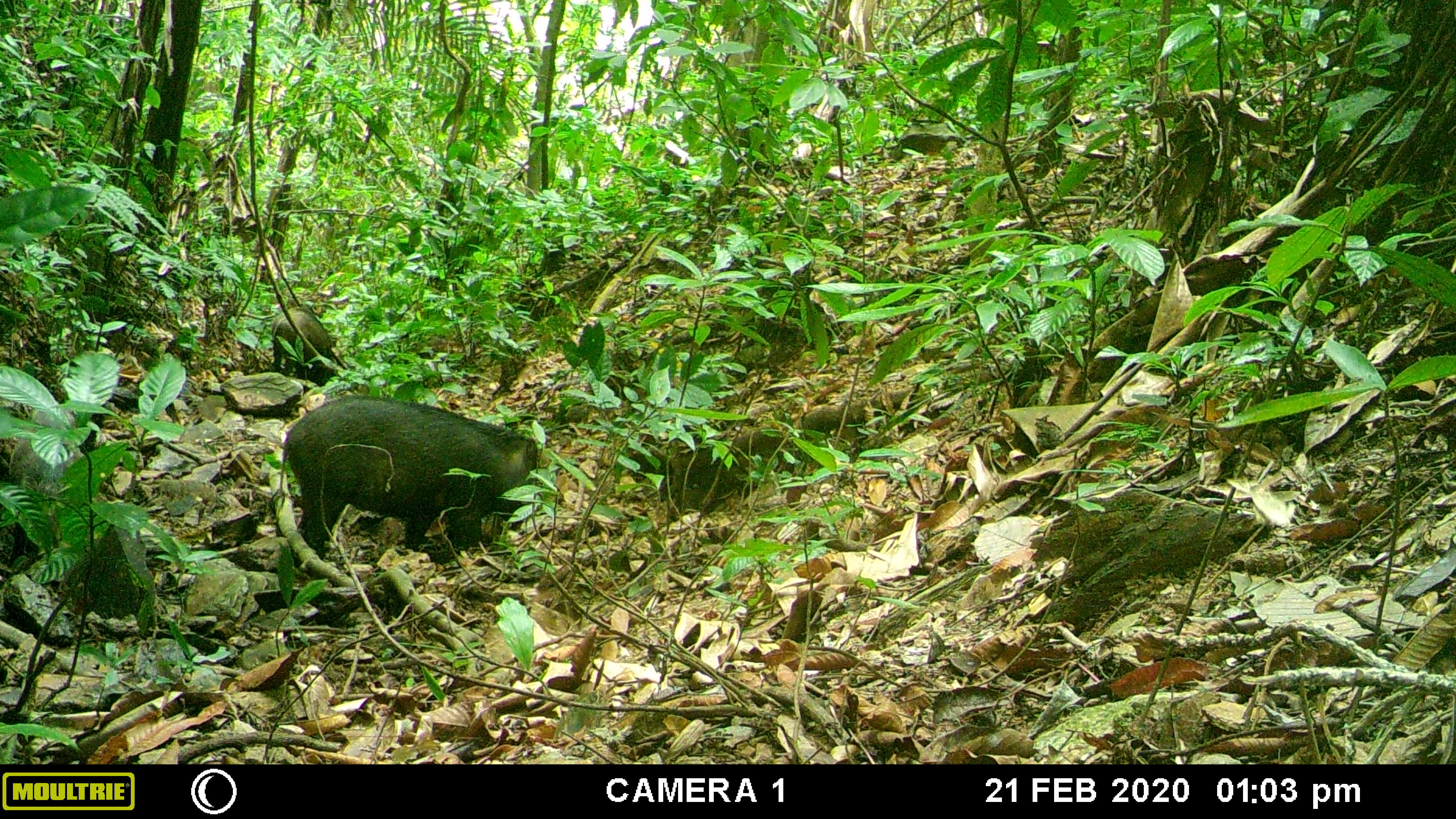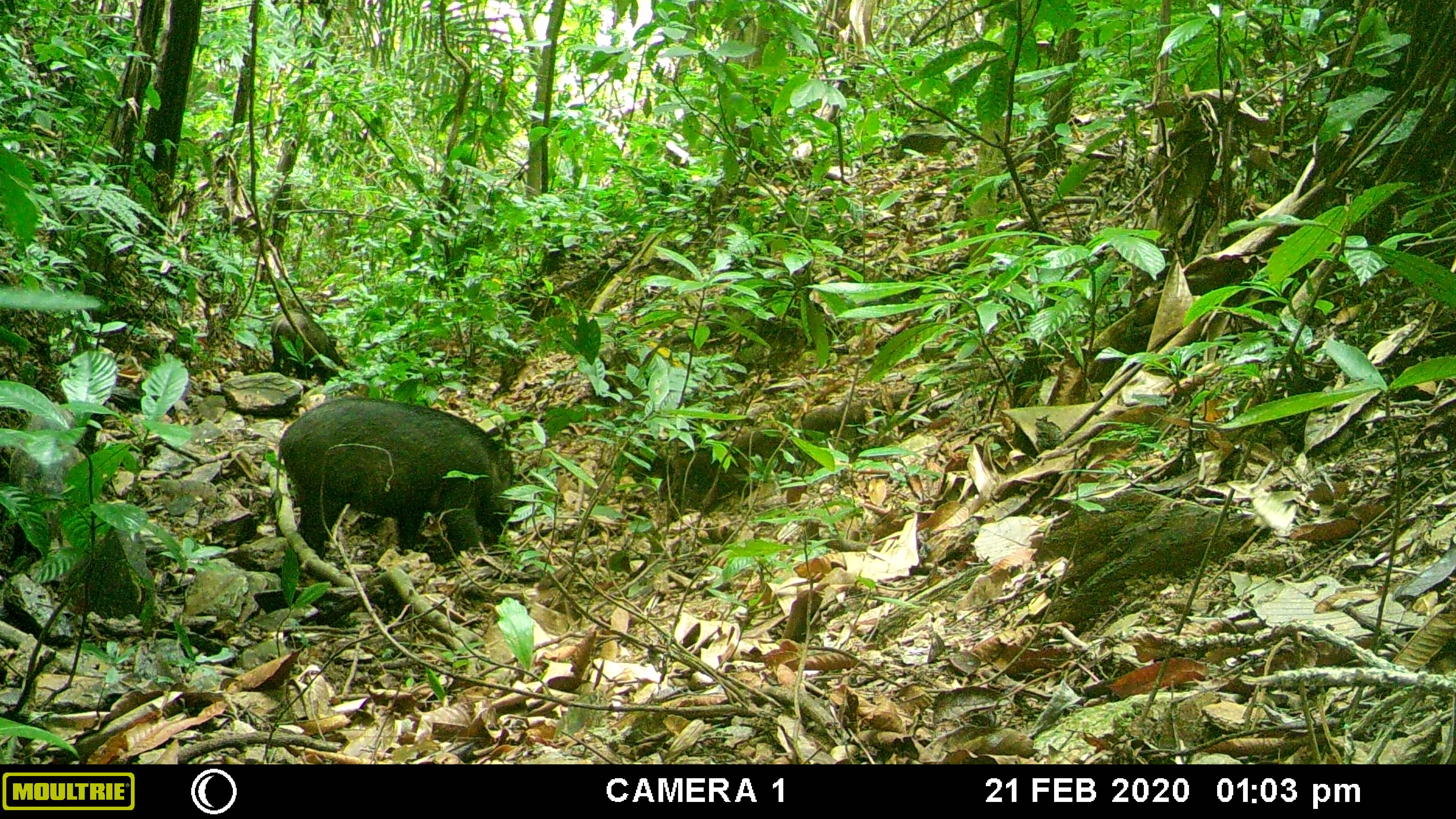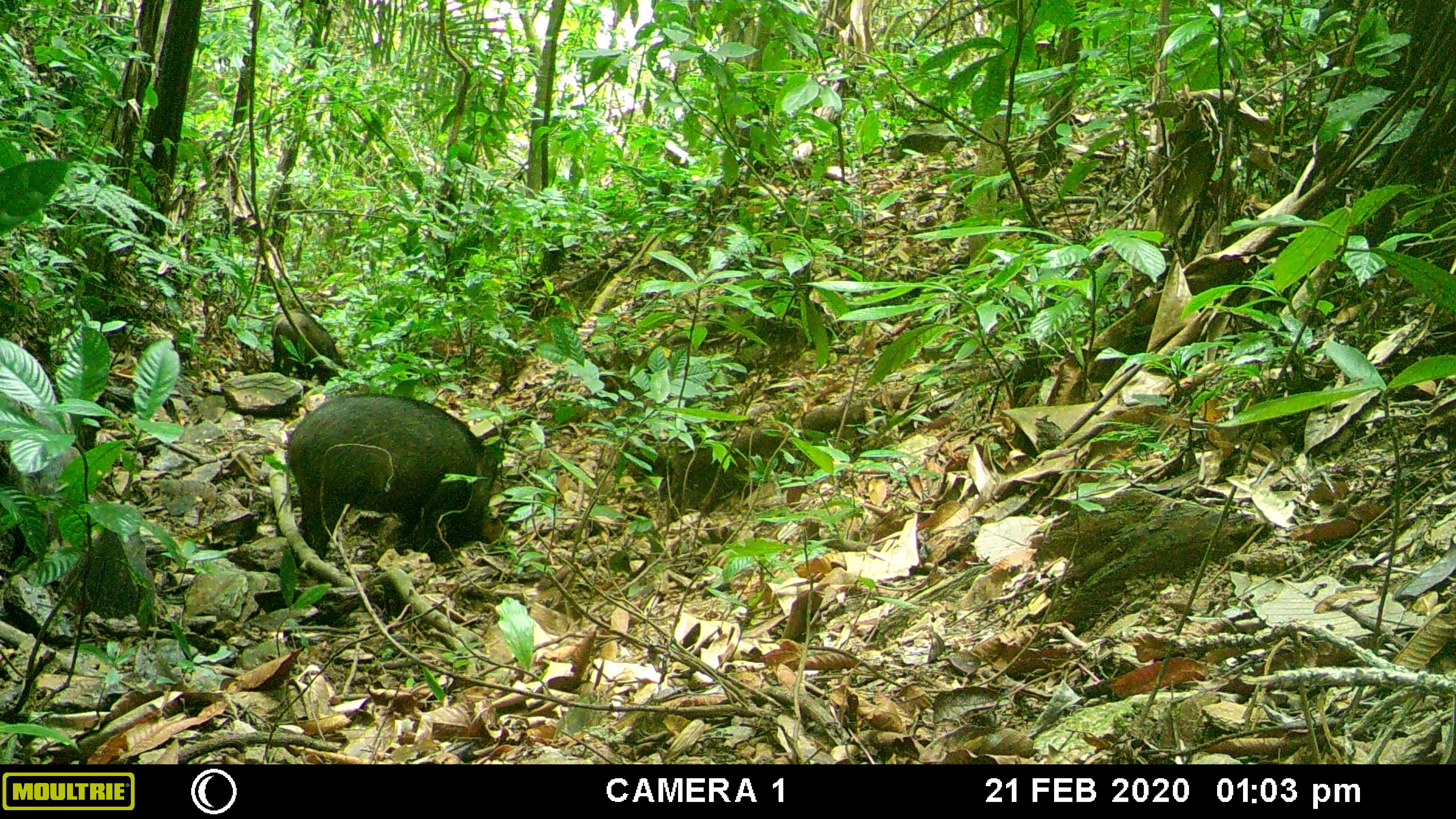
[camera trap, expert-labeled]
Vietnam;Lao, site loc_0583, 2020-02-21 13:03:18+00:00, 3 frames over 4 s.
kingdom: Animalia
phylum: Chordata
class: Mammalia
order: Artiodactyla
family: Suidae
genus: Sus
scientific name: Sus scrofa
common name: eurasian wild pig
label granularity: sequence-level